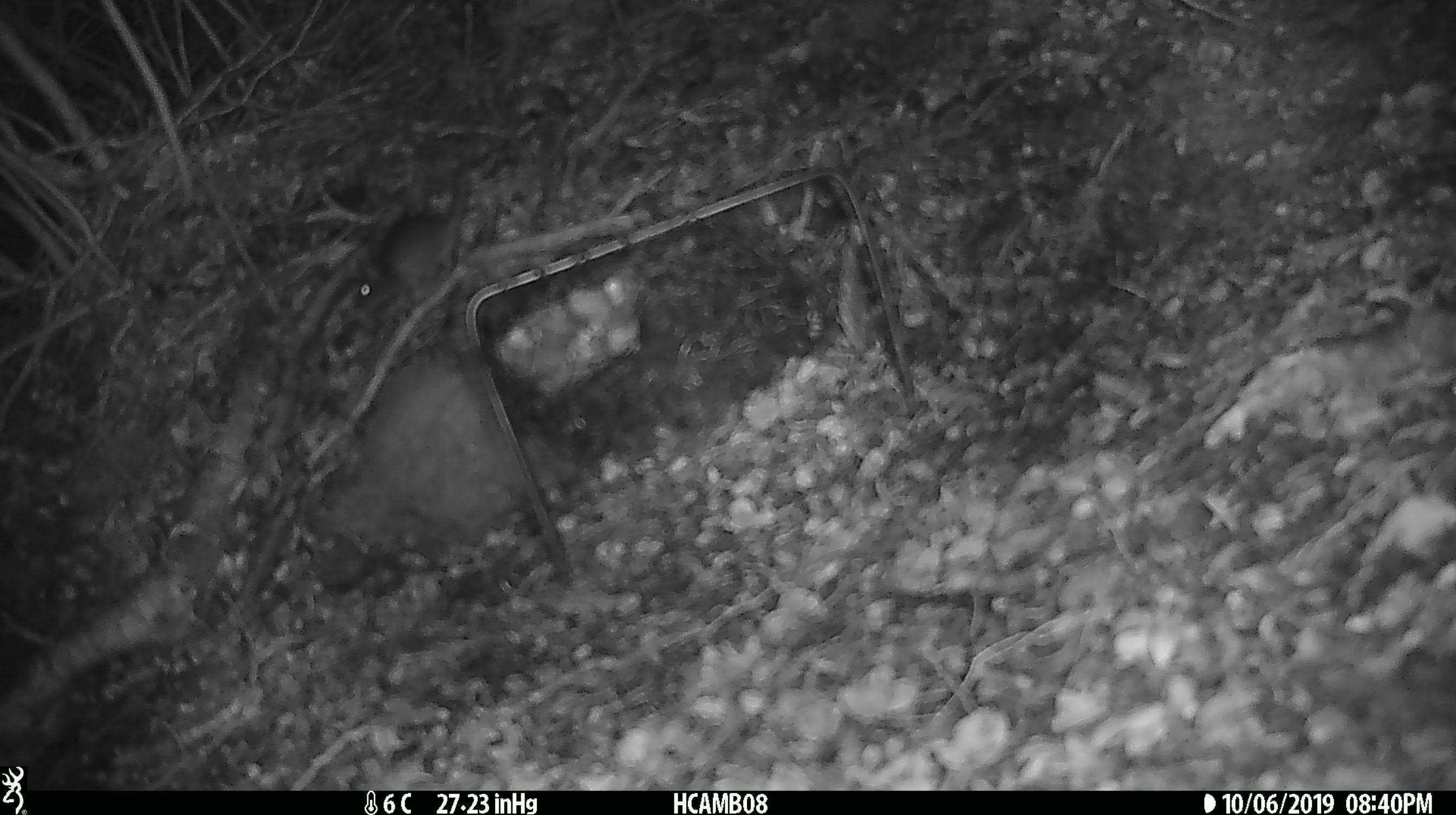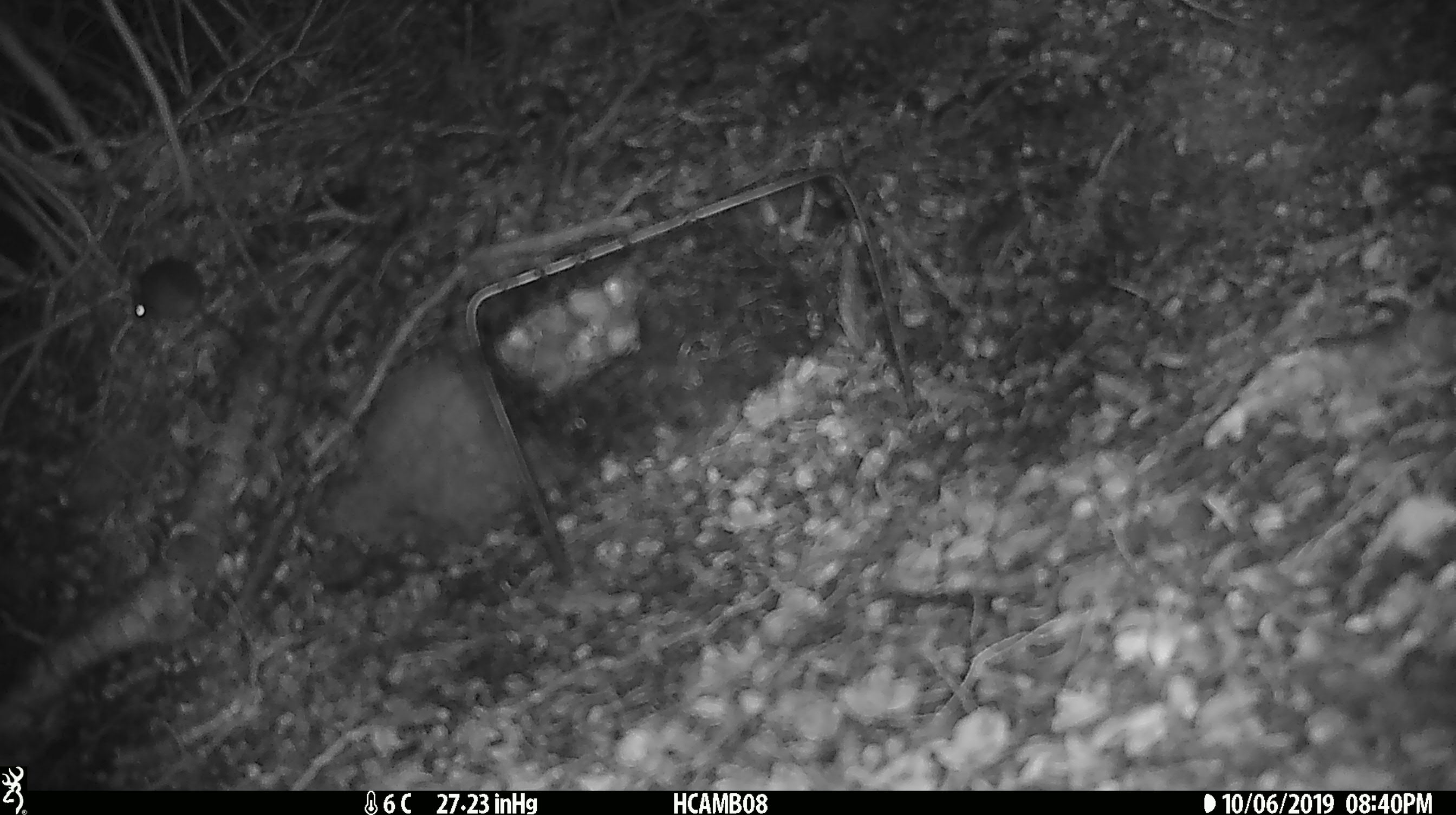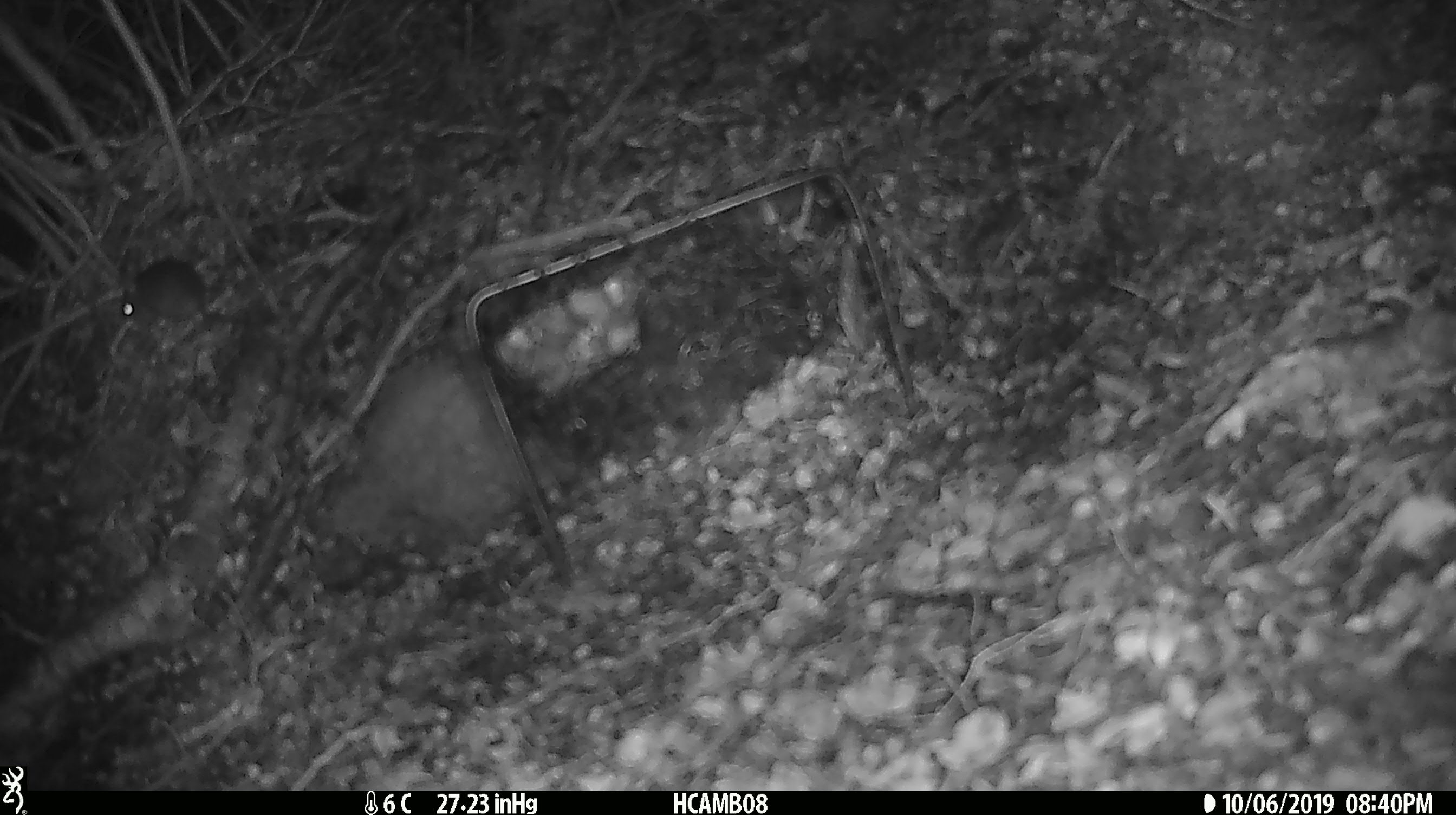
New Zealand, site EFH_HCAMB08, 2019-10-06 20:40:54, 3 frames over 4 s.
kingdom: Animalia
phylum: Chordata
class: Mammalia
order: Rodentia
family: Muridae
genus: Mus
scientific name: Mus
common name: mouse